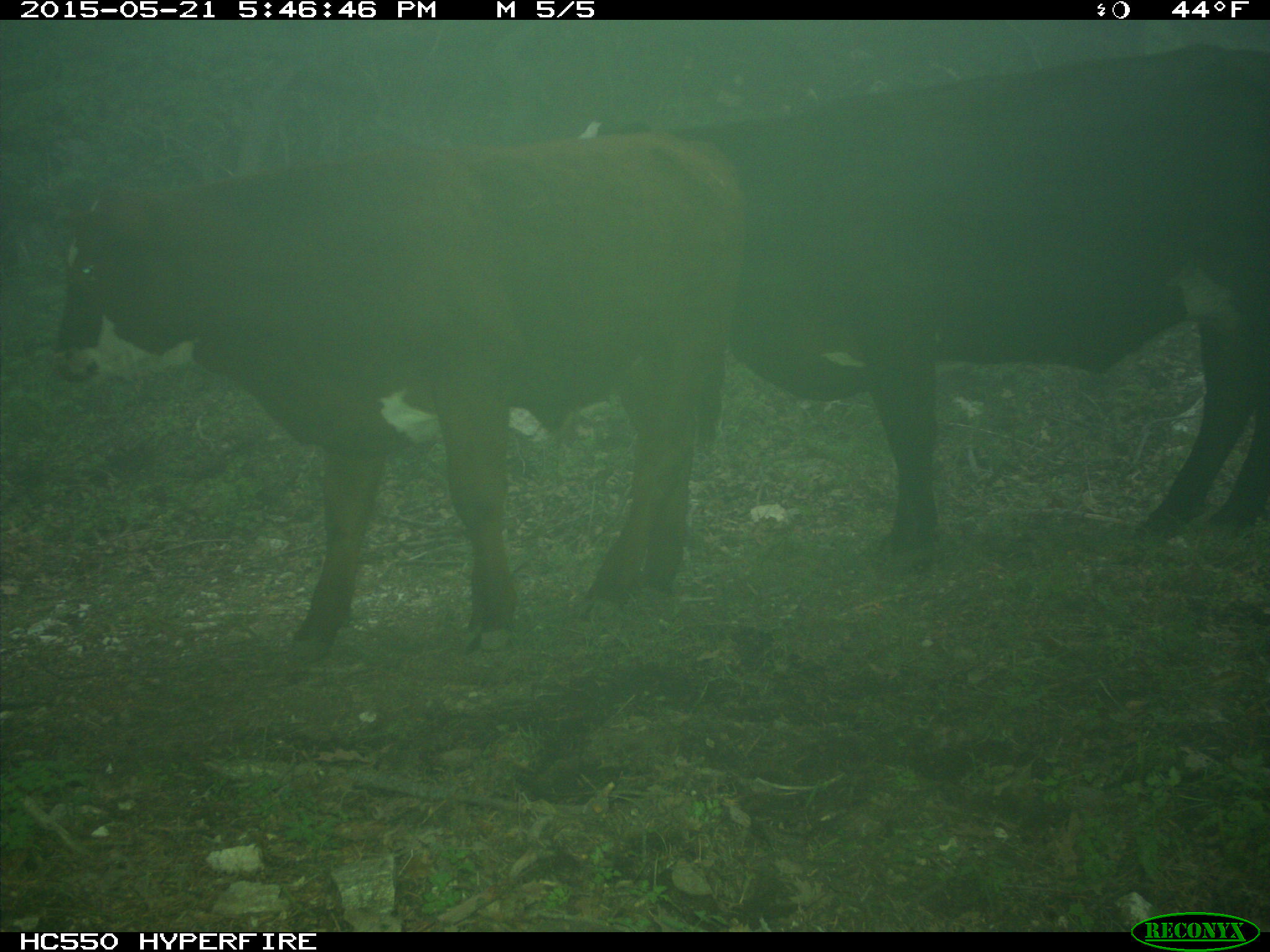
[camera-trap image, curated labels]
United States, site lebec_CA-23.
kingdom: Animalia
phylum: Chordata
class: Mammalia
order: Artiodactyla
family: Bovidae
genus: Bos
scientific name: Bos taurus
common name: domestic cow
Bos taurus (domestic cow).